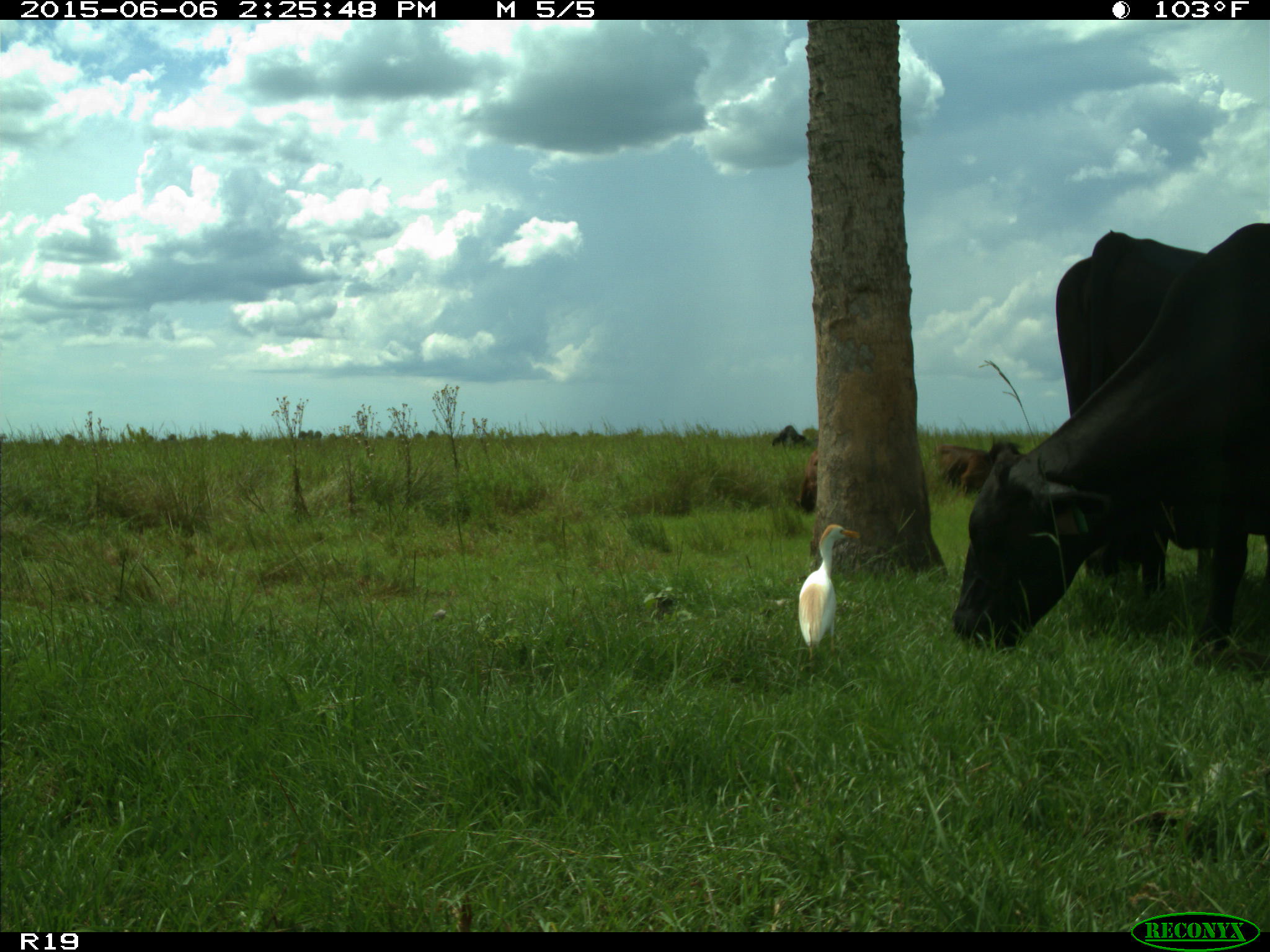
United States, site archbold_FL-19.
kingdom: Animalia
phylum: Chordata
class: Mammalia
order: Artiodactyla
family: Bovidae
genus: Bos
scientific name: Bos taurus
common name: domestic cow